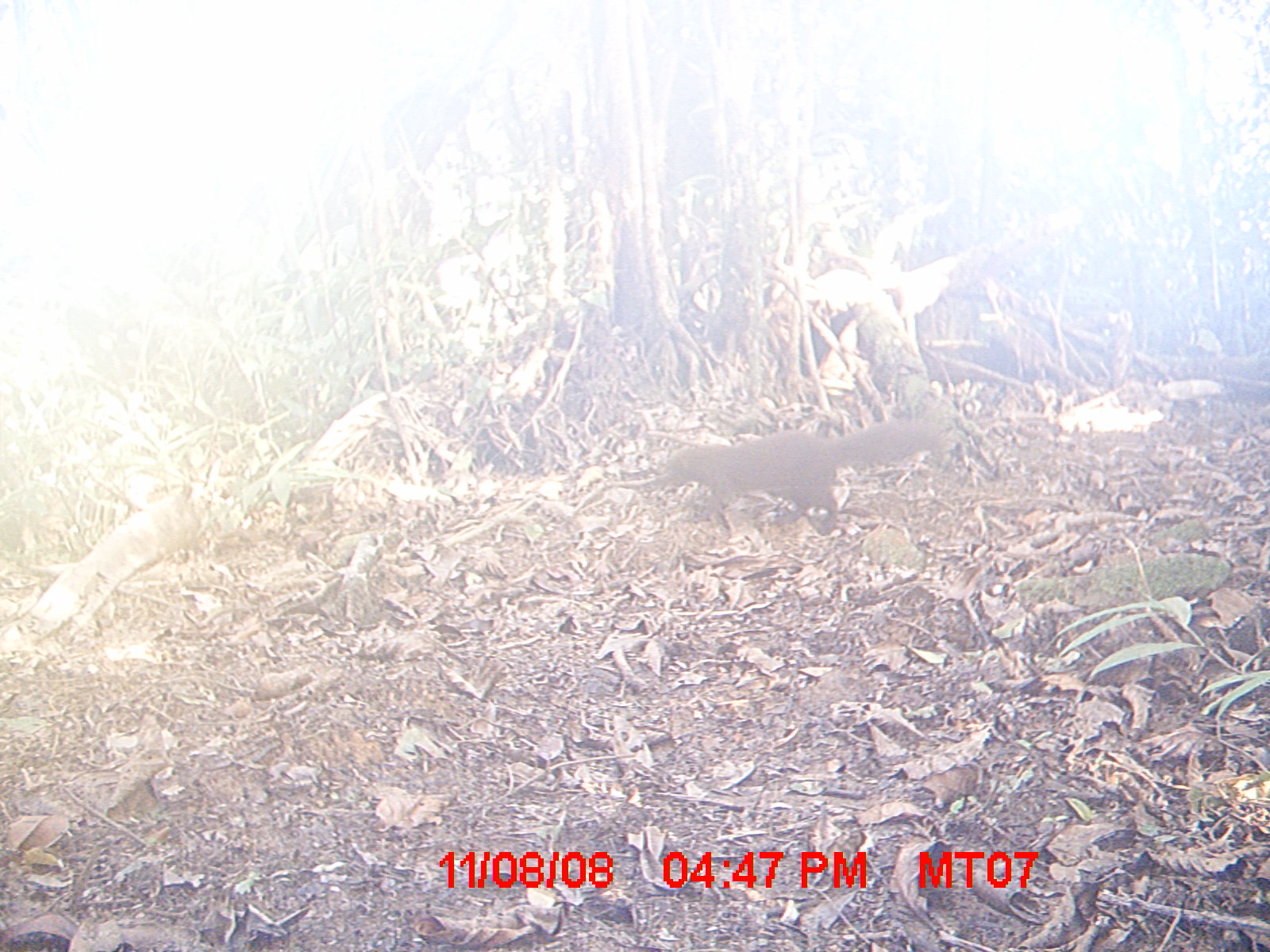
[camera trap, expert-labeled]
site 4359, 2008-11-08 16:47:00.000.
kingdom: Animalia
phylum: Chordata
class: Mammalia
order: Carnivora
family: Eupleridae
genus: Salanoia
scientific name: Salanoia concolor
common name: brown-tailed vontsira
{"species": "Salanoia concolor (brown-tailed vontsira)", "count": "2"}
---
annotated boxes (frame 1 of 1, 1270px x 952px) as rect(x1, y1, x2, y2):
salanoia concolor: rect(664, 420, 944, 529)